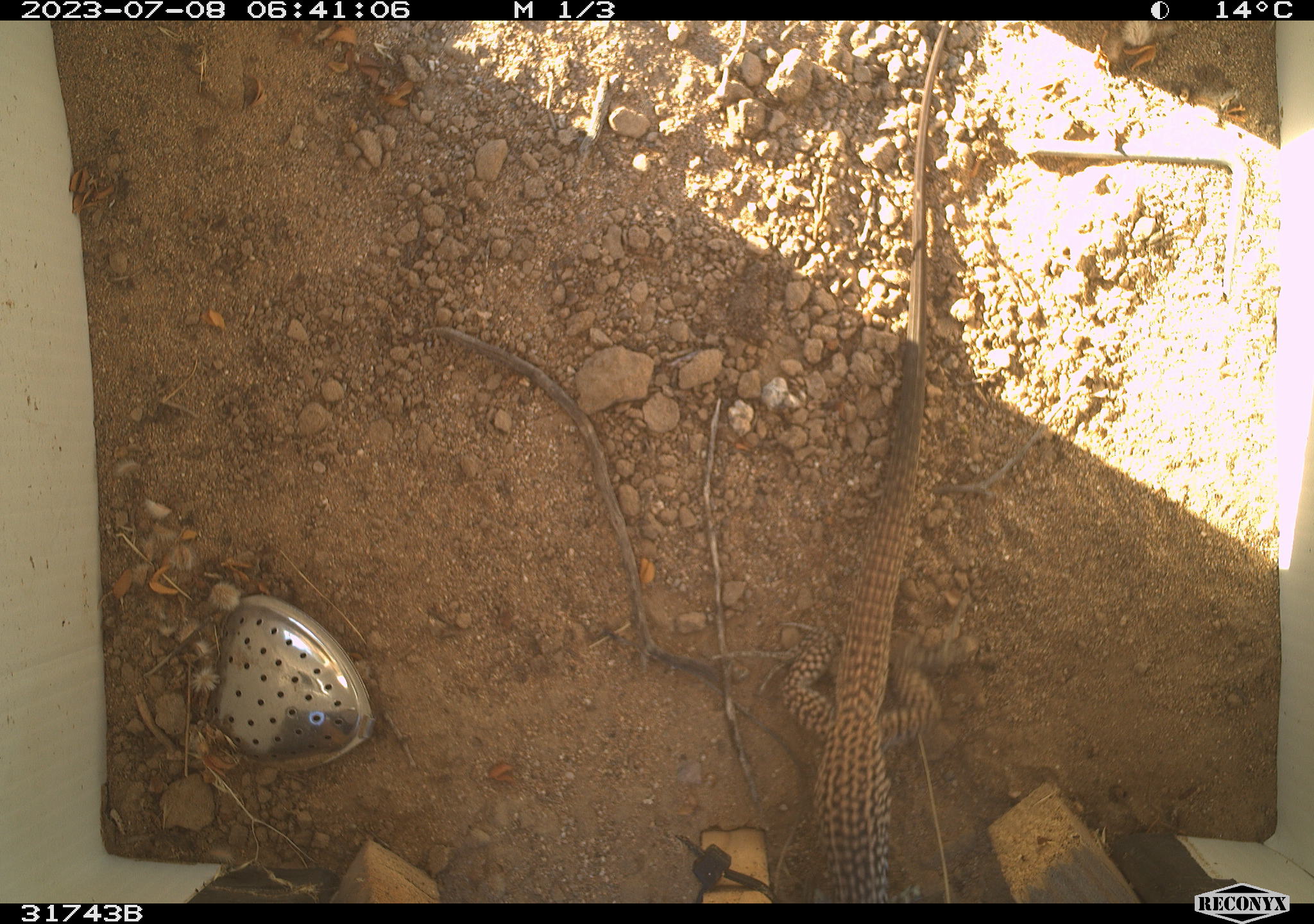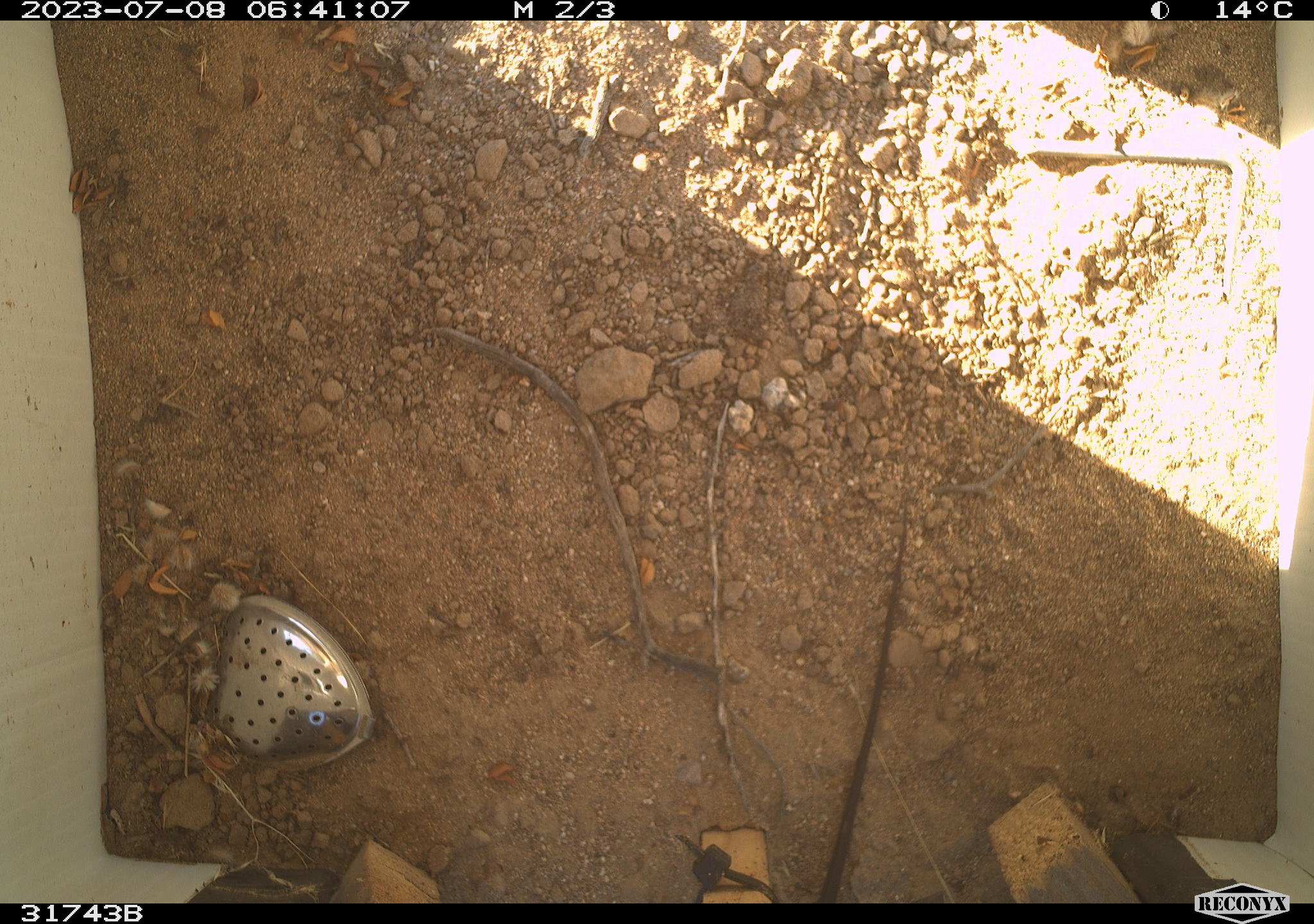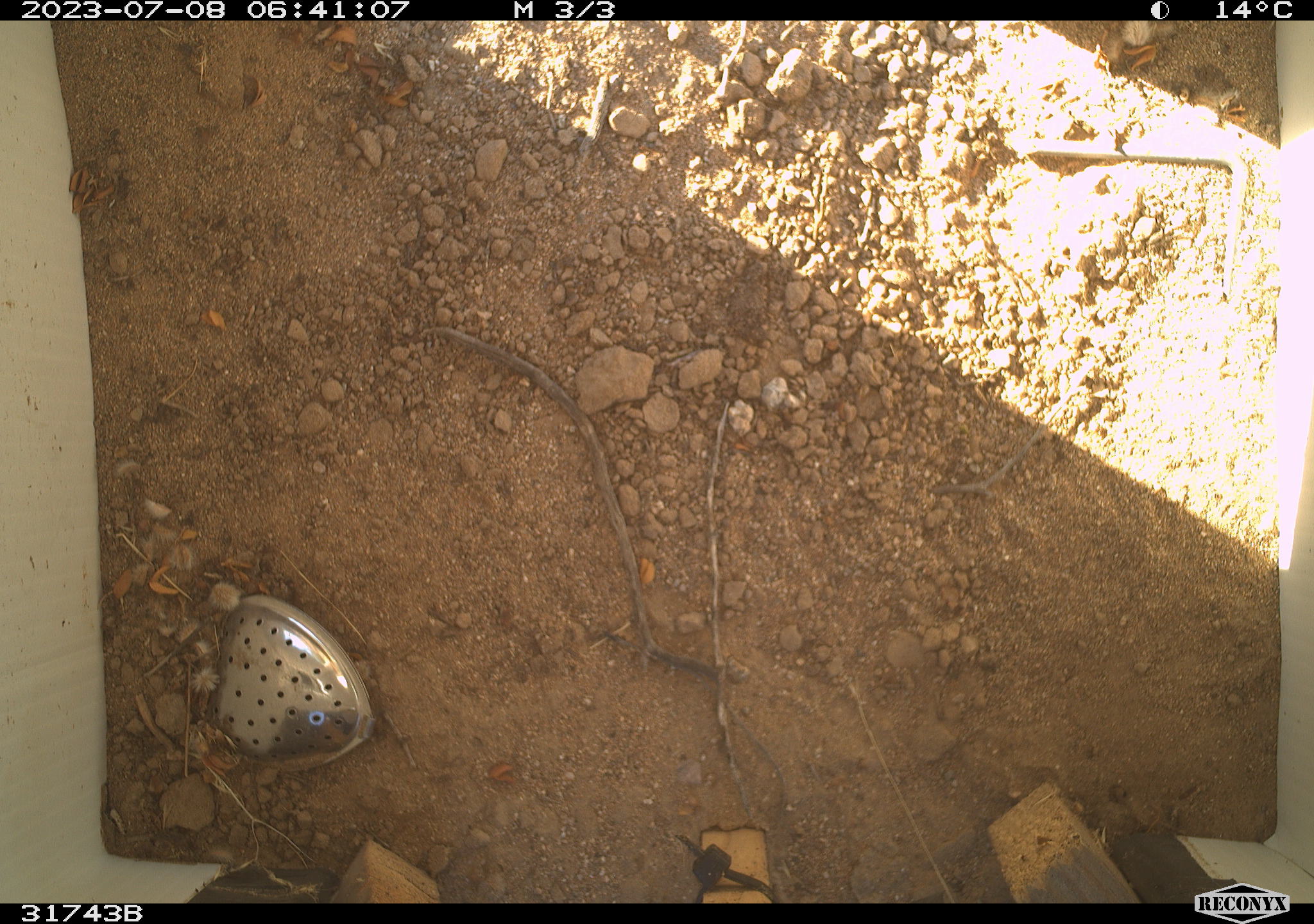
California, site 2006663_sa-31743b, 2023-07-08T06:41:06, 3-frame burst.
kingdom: Animalia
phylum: Chordata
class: Reptilia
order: Squamata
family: Teiidae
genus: Aspidoscelis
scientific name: Aspidoscelis tigris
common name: western whiptail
Western whiptail (Aspidoscelis tigris).